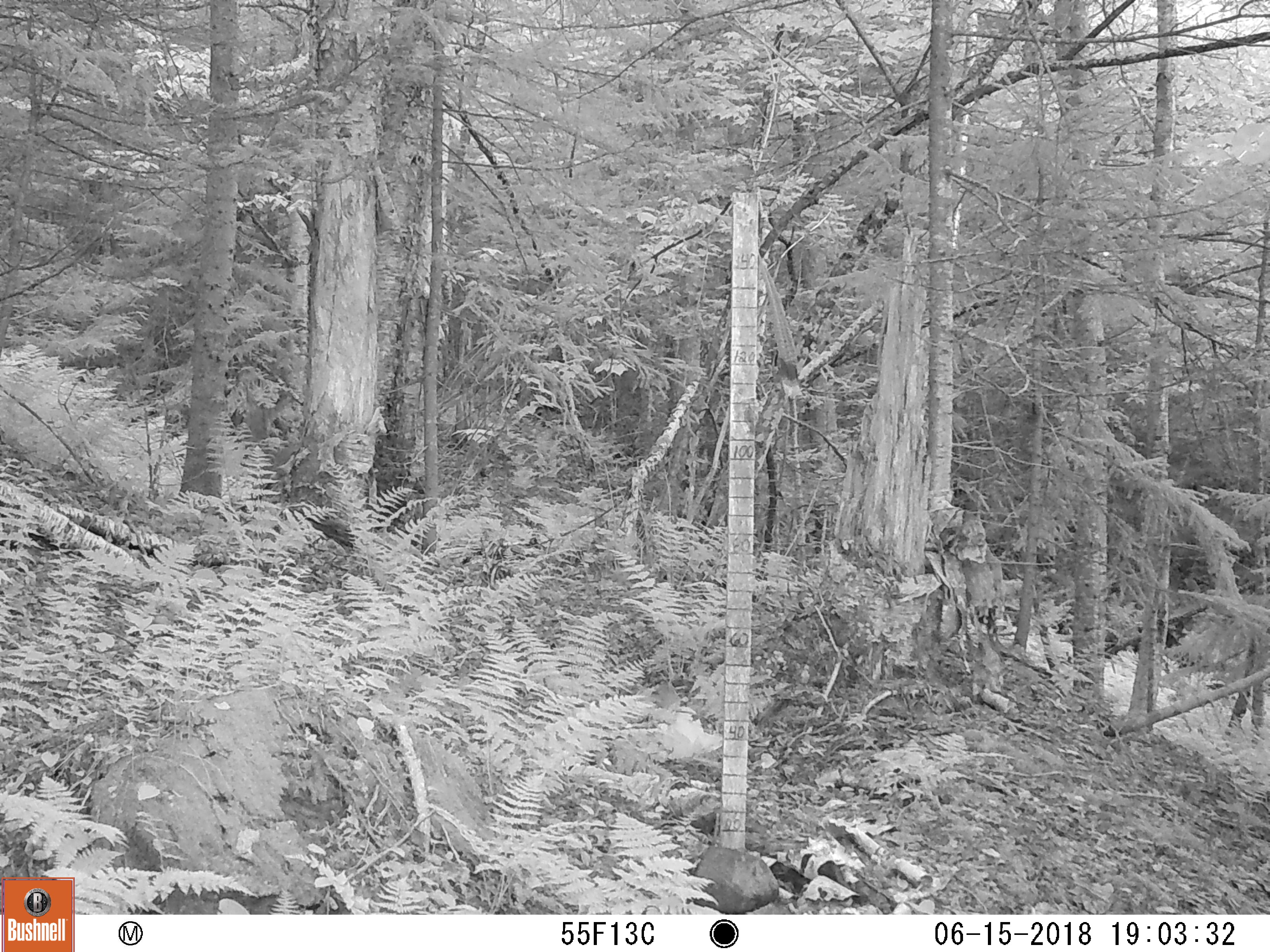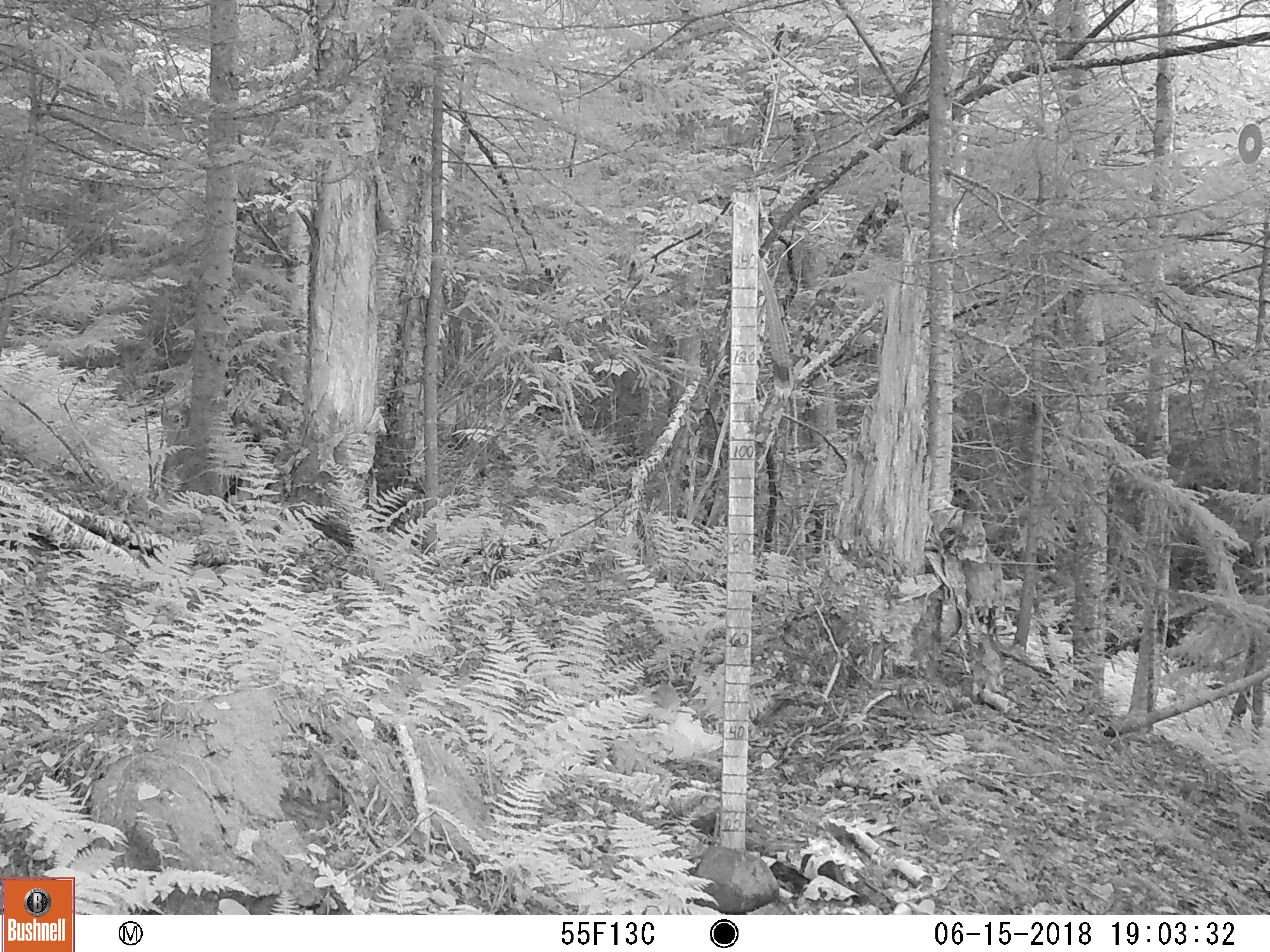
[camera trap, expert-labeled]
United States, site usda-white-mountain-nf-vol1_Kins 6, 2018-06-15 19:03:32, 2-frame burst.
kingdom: Animalia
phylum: Chordata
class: Mammalia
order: Artiodactyla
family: Cervidae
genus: Odocoileus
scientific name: Odocoileus virginianus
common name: white-tailed deer